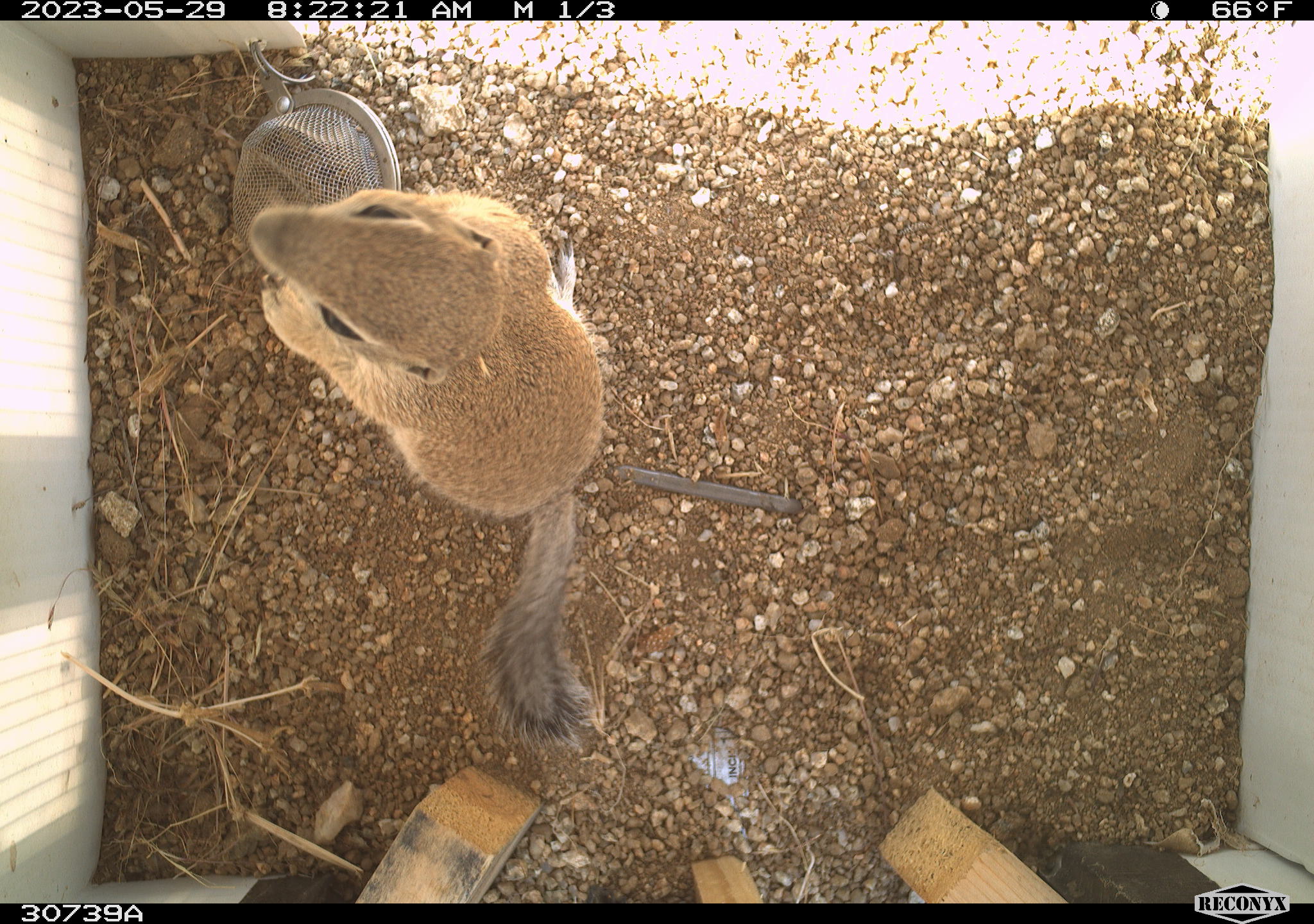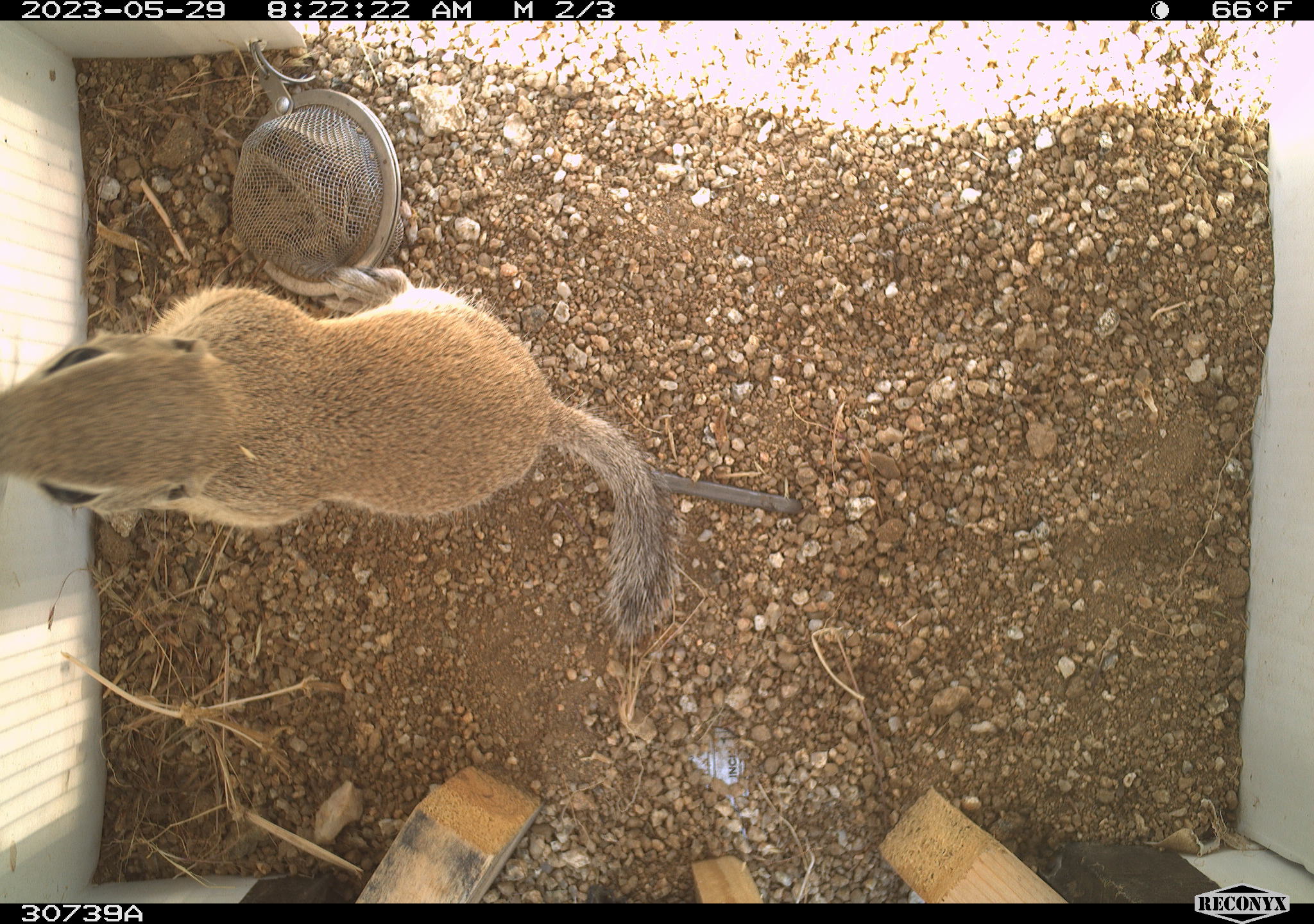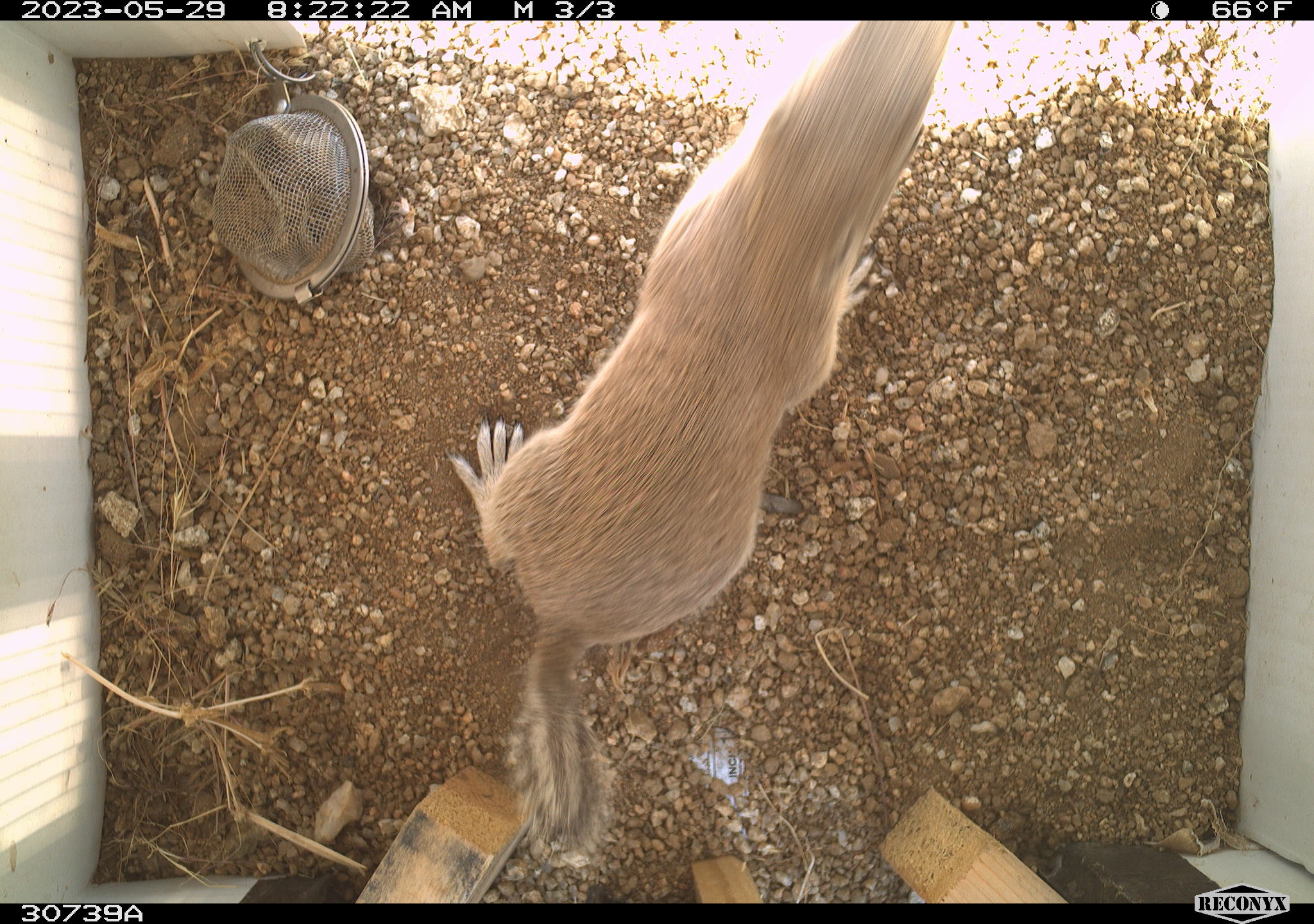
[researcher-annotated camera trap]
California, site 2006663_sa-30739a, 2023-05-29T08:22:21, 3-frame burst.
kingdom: Animalia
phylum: Chordata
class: Mammalia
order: Rodentia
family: Sciuridae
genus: Ammospermophilus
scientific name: Ammospermophilus leucurus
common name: white-tailed antelope squirrel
White-tailed antelope squirrel (Ammospermophilus leucurus).